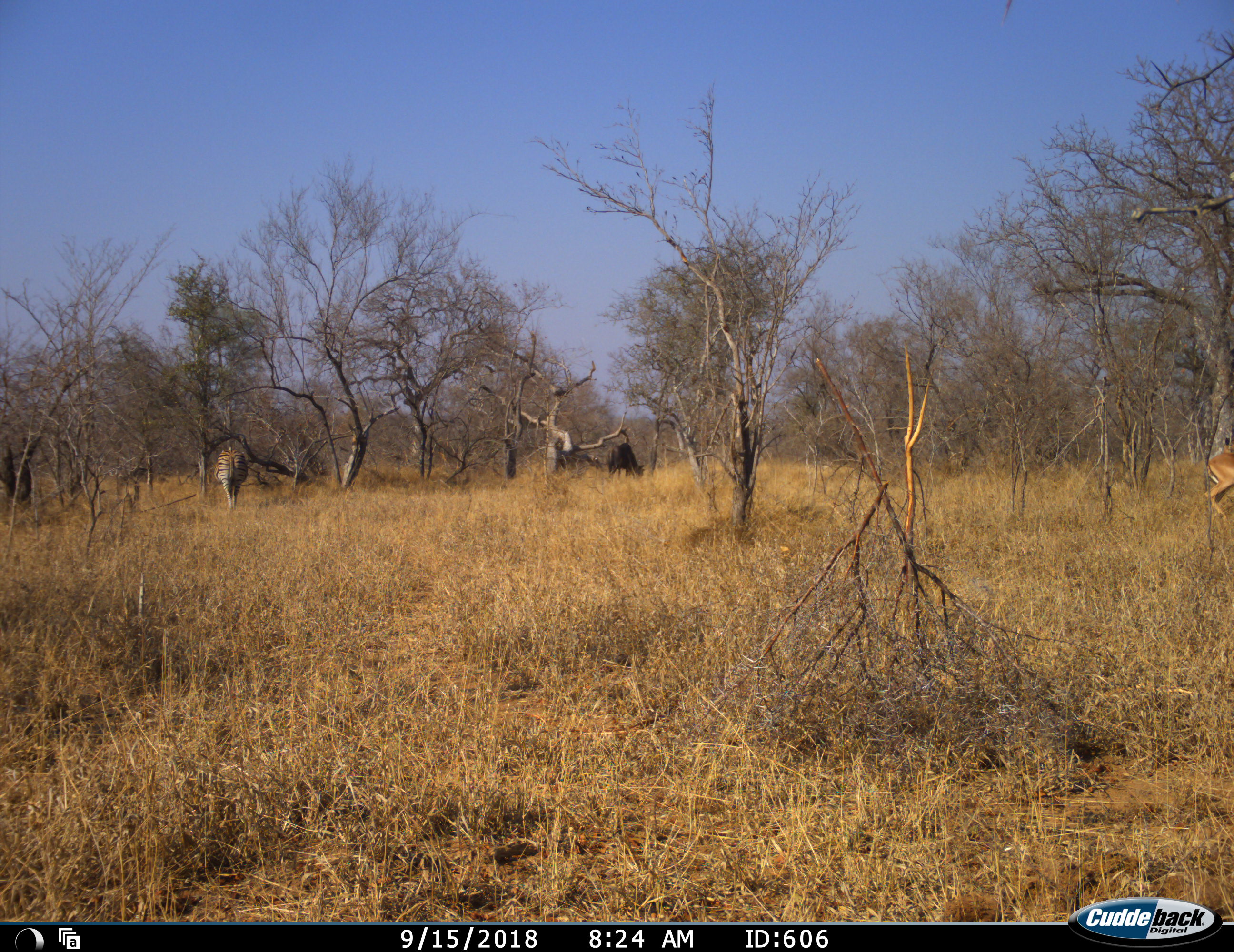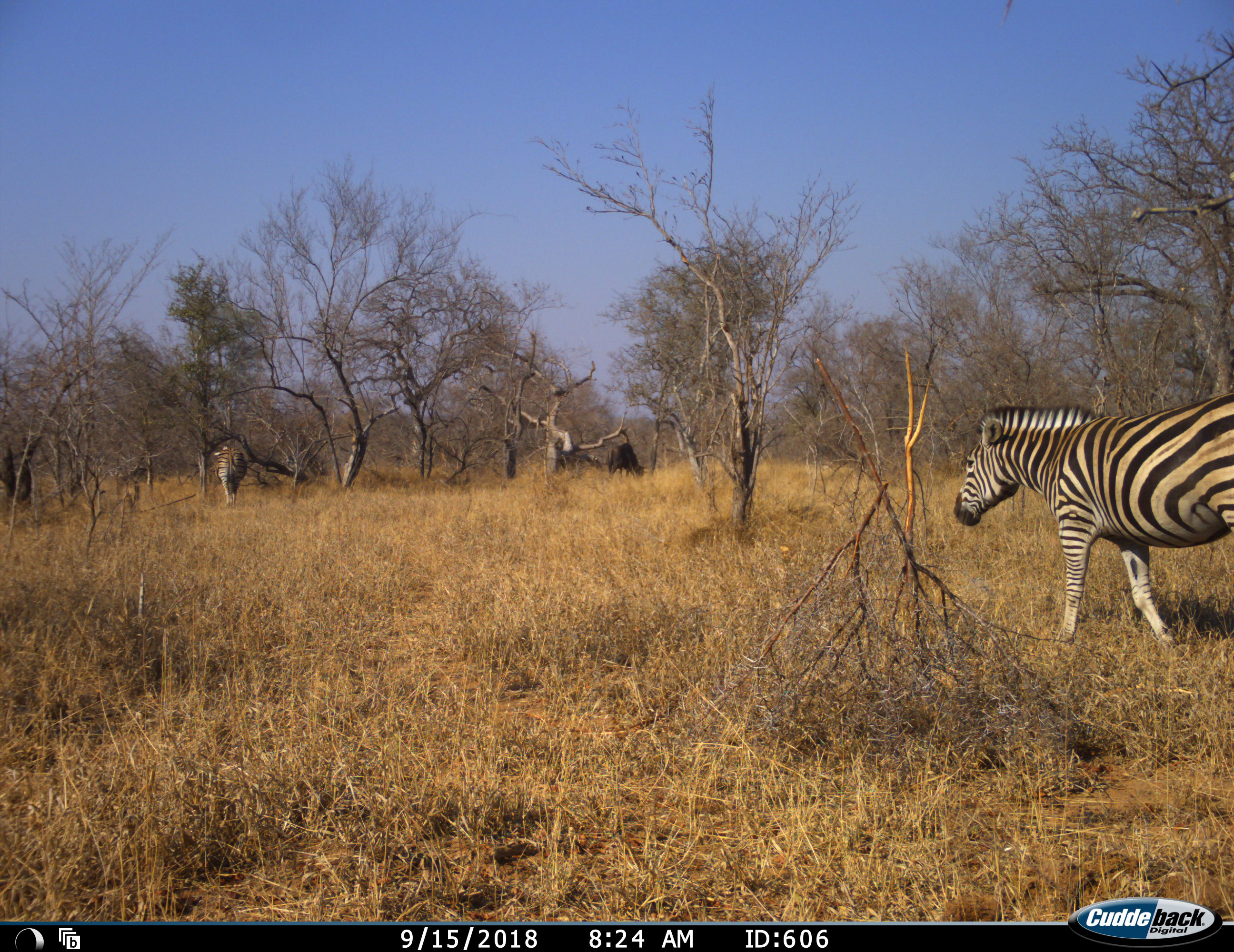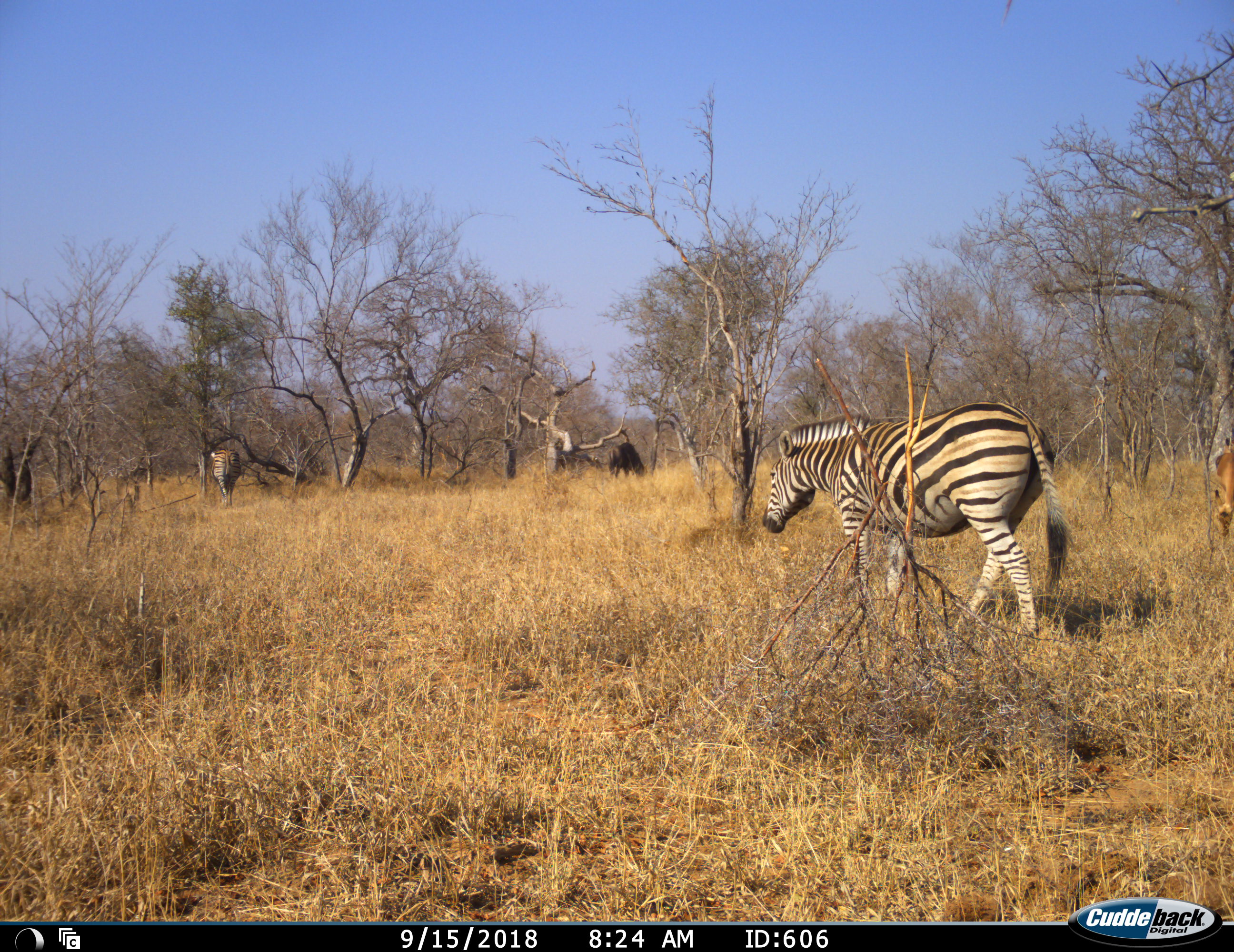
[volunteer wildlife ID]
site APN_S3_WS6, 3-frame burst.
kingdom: Animalia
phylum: Chordata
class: Mammalia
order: Perissodactyla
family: Equidae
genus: Equus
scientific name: Equus quagga burchellii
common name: burchell's zebra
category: zebraburchells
Zebraburchells (burchell's zebra) (Equus quagga burchellii), count 2. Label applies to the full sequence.